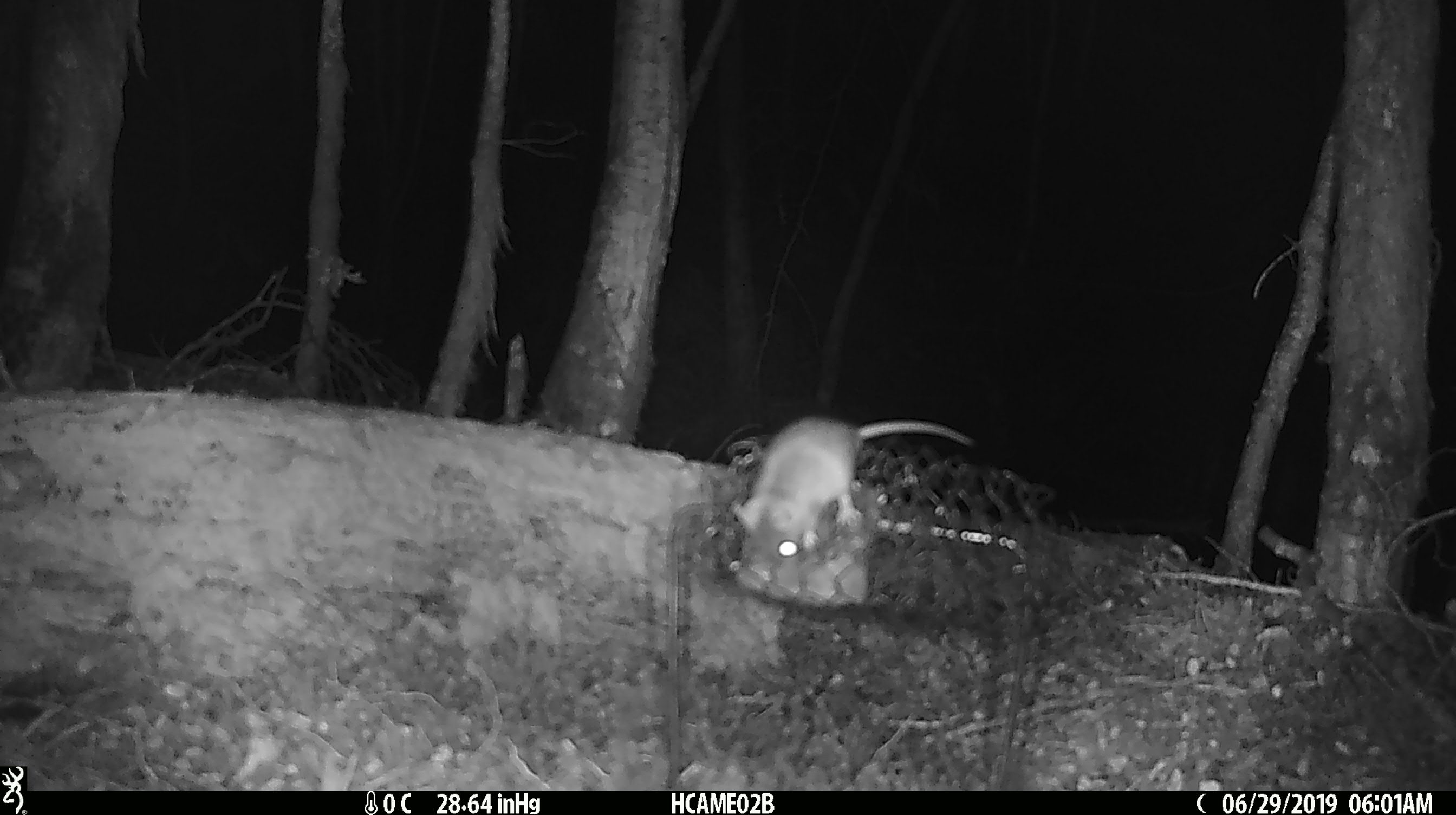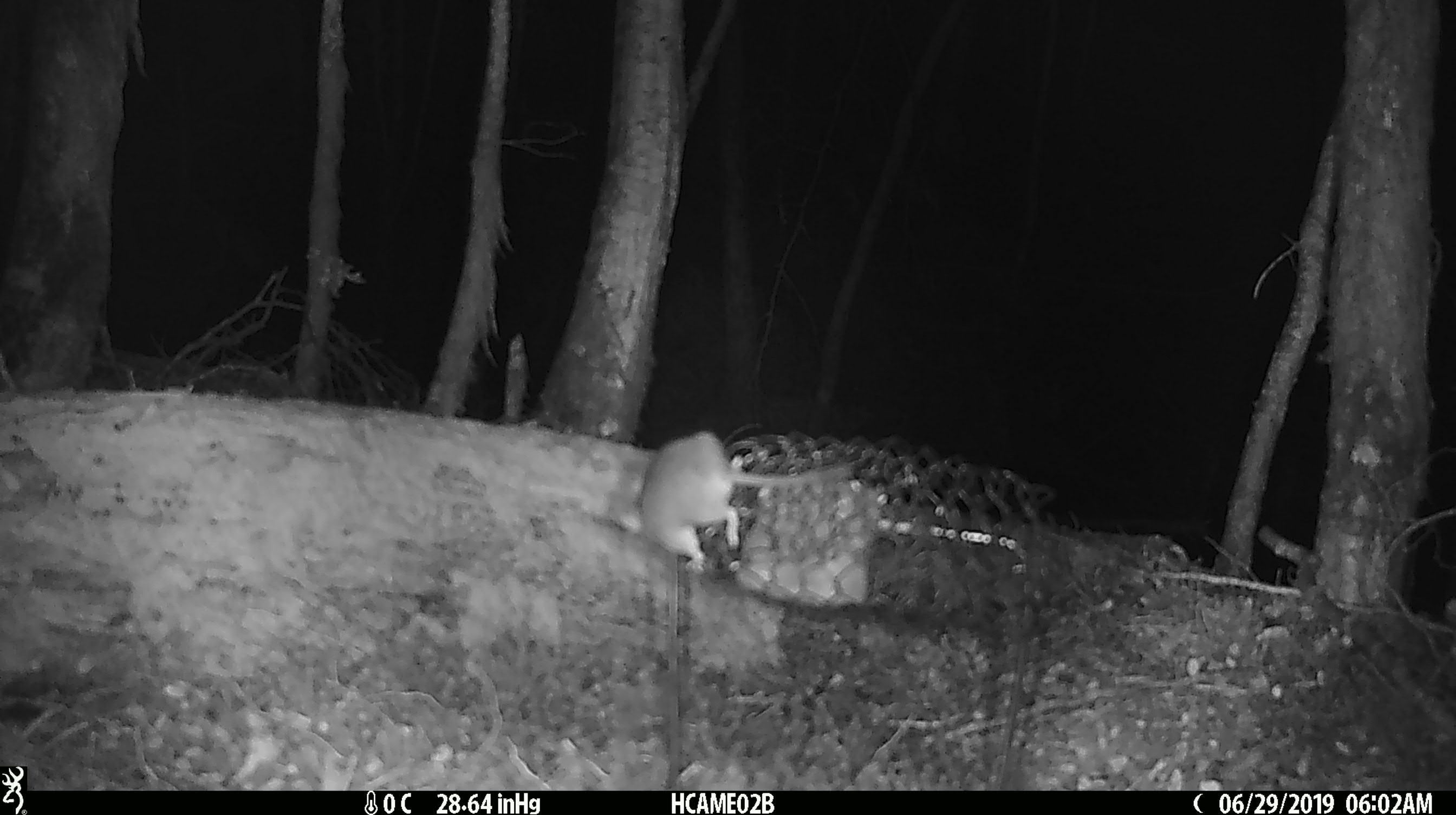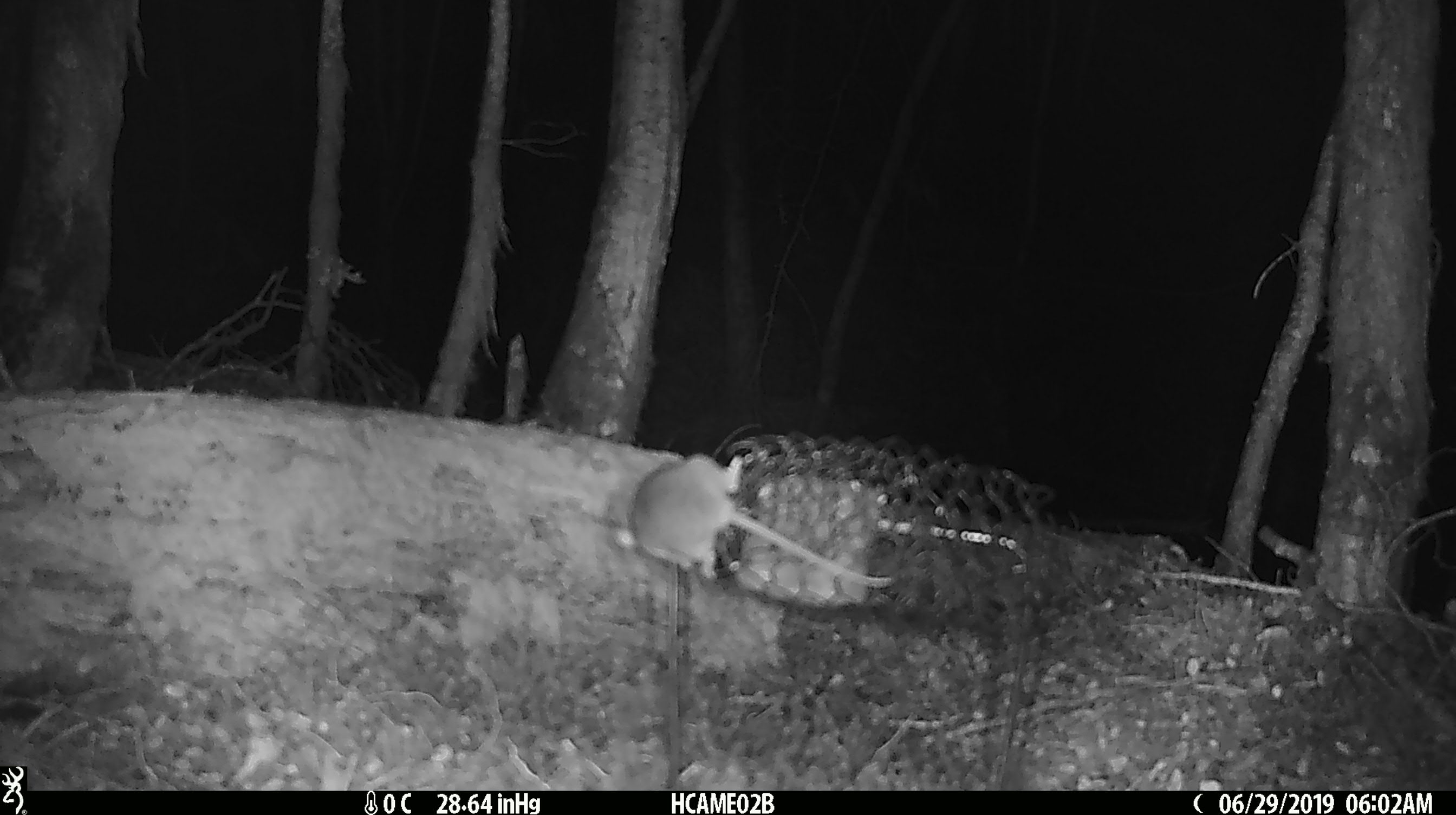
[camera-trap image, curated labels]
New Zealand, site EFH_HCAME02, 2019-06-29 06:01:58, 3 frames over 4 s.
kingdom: Animalia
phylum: Chordata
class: Mammalia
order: Rodentia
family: Muridae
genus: Mus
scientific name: Mus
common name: mouse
Mouse (Mus).